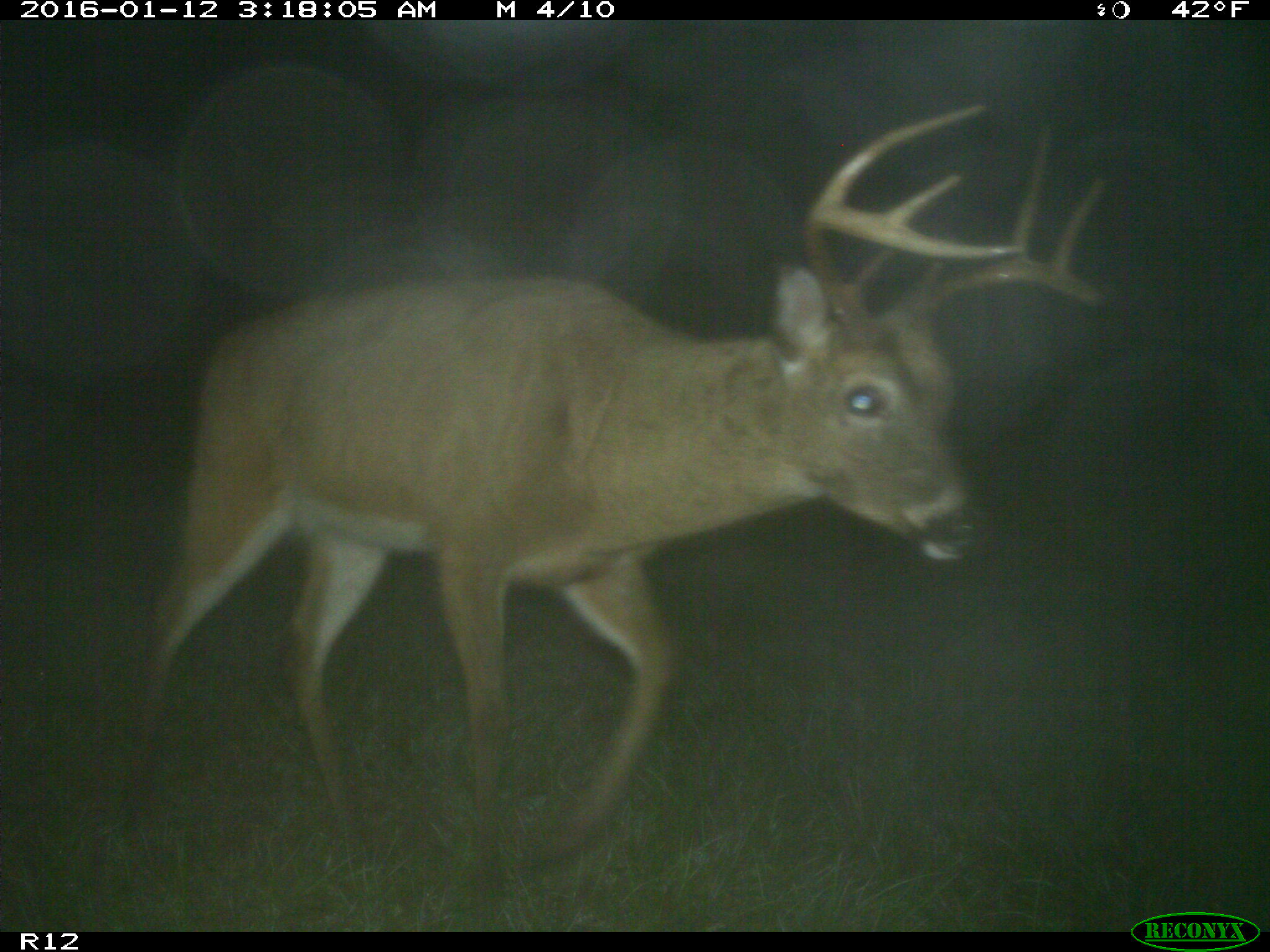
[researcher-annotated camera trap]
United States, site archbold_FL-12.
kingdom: Animalia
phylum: Chordata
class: Mammalia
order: Artiodactyla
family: Cervidae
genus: Odocoileus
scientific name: Odocoileus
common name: deer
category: unidentified deer